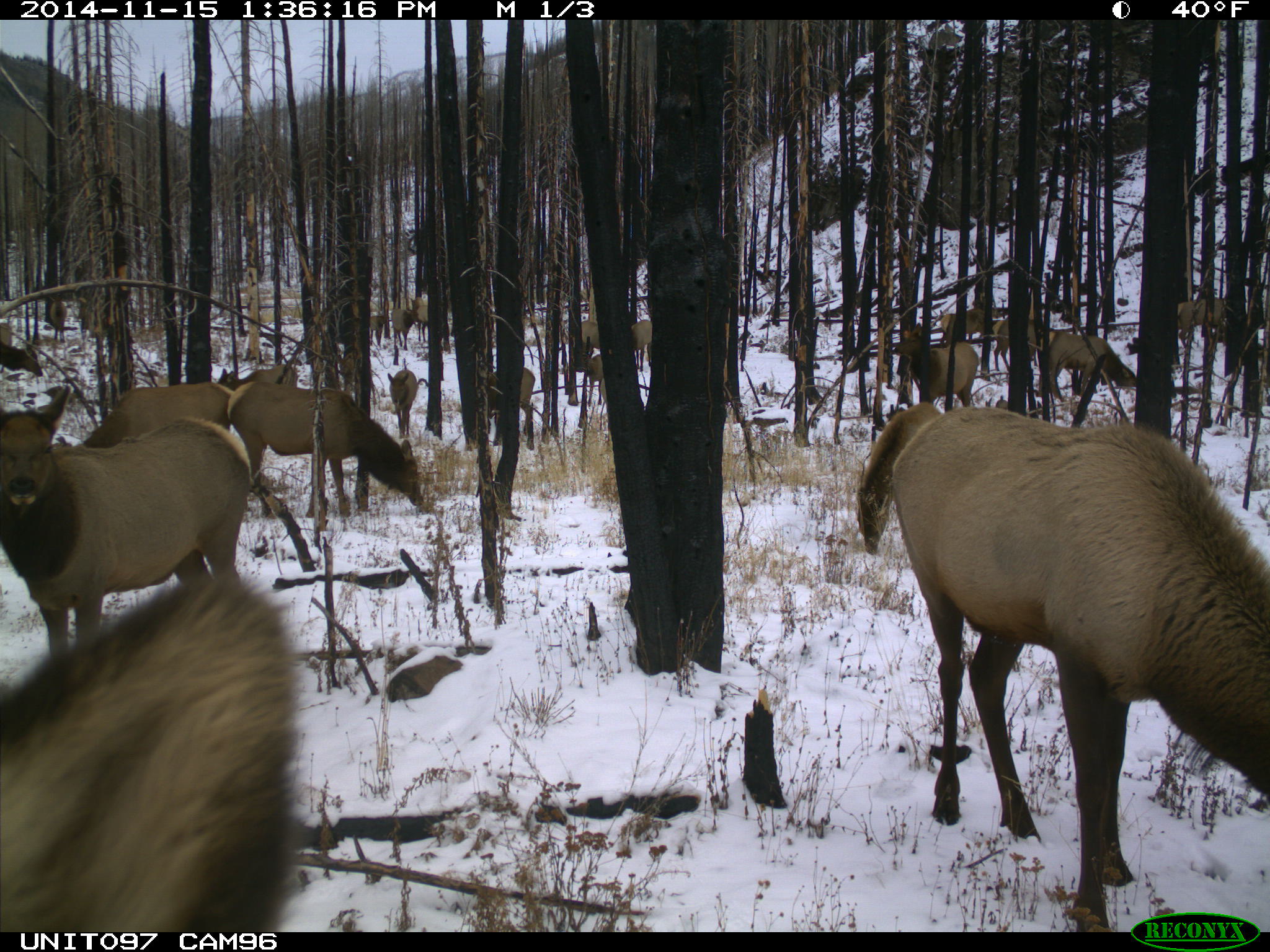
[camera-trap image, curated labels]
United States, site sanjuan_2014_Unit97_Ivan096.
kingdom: Animalia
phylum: Chordata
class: Mammalia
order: Artiodactyla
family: Cervidae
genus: Cervus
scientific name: Cervus elaphus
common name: red deer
Cervus elaphus (red deer).